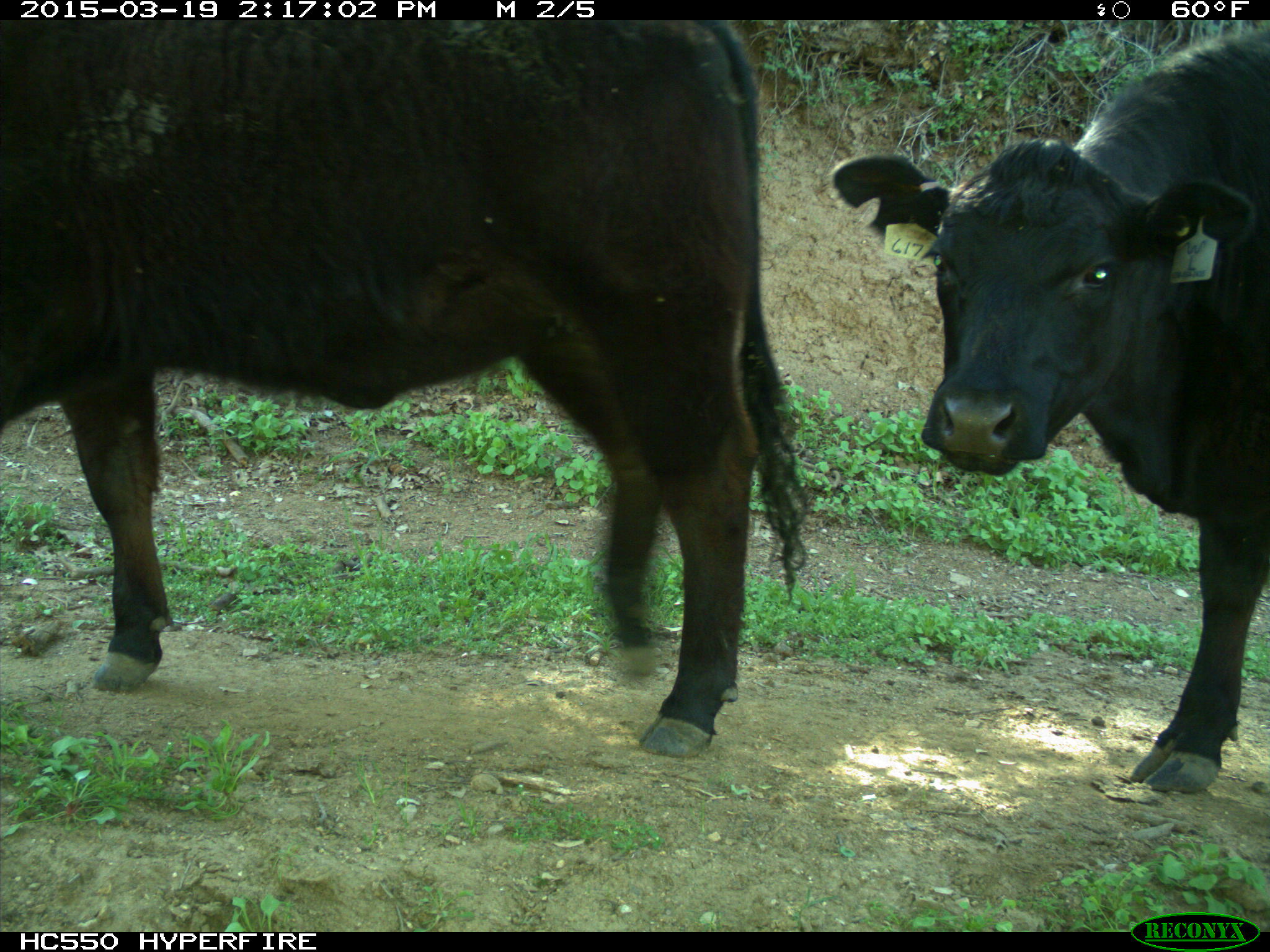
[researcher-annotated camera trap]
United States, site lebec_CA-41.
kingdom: Animalia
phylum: Chordata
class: Mammalia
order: Artiodactyla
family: Bovidae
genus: Bos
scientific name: Bos taurus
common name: domestic cow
Bos taurus (domestic cow).